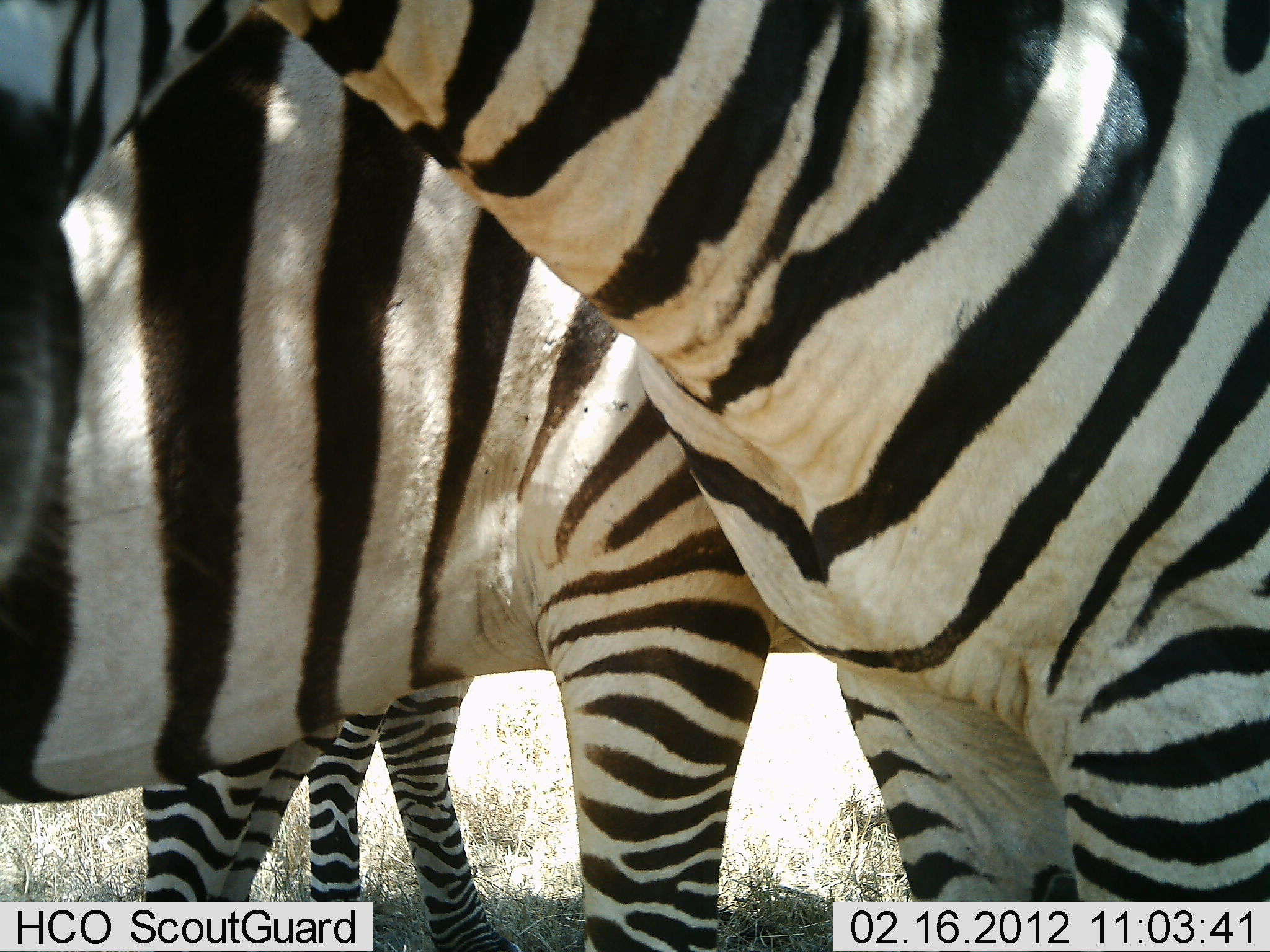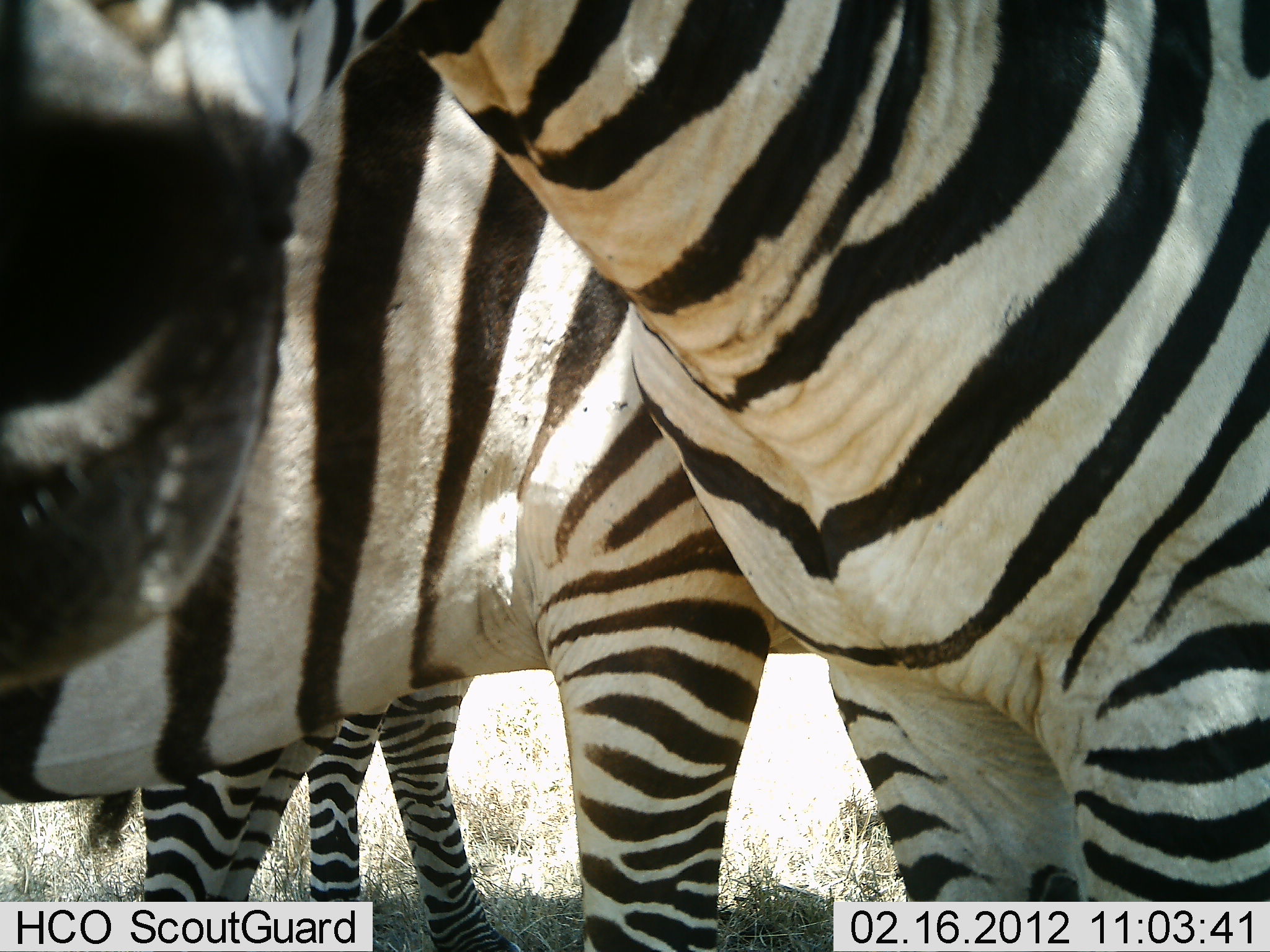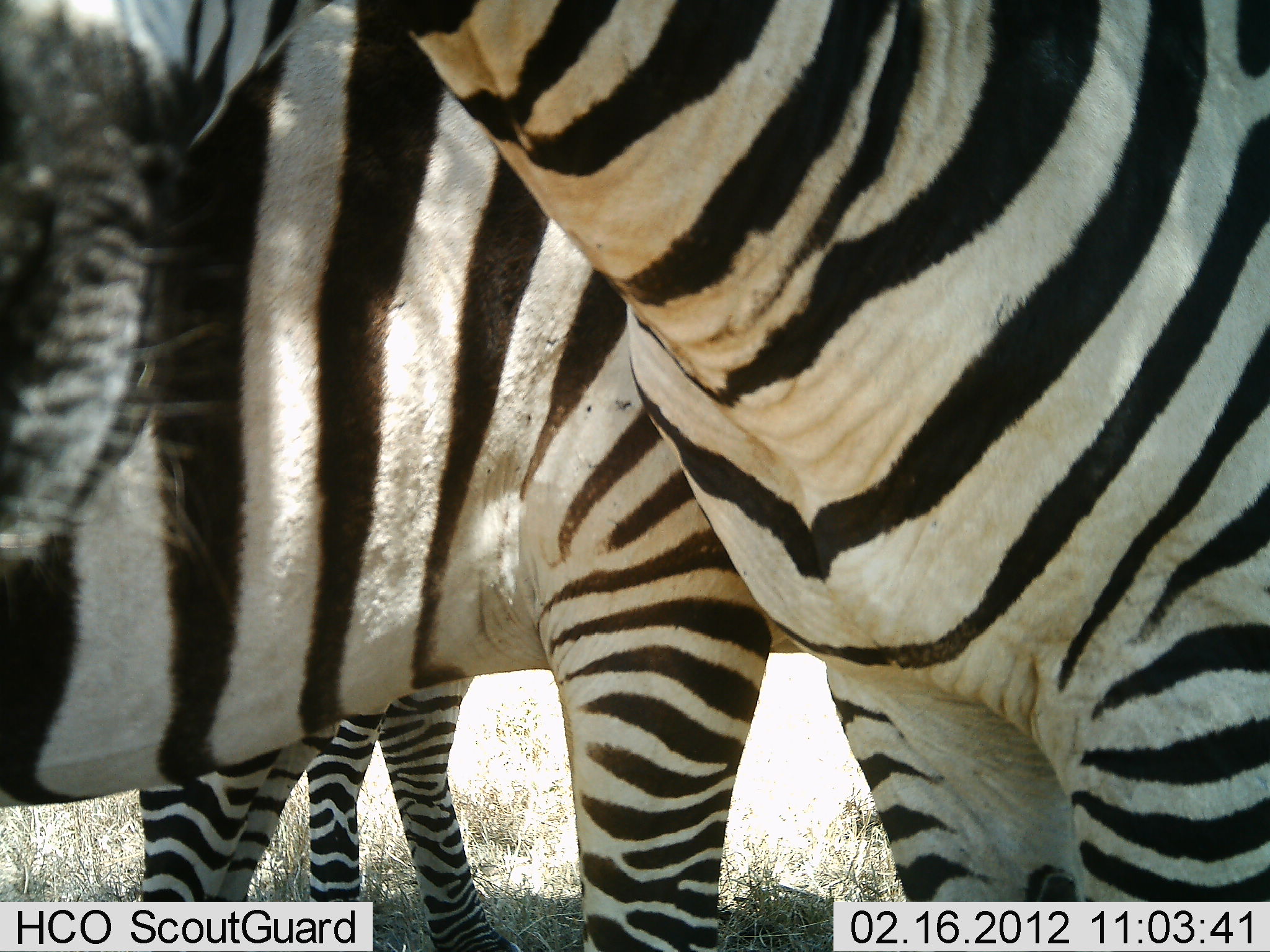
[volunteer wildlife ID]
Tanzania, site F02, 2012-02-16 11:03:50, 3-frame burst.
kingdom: Animalia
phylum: Chordata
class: Mammalia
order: Perissodactyla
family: Equidae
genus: Equus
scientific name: Equus quagga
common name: plains zebra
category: zebra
Zebra (plains zebra) (Equus quagga), count 3. Behavior (volunteer vote fractions): standing 100%, resting 0%, moving 0%, interacting 7%. Young present (vote fraction): 13%. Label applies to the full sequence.